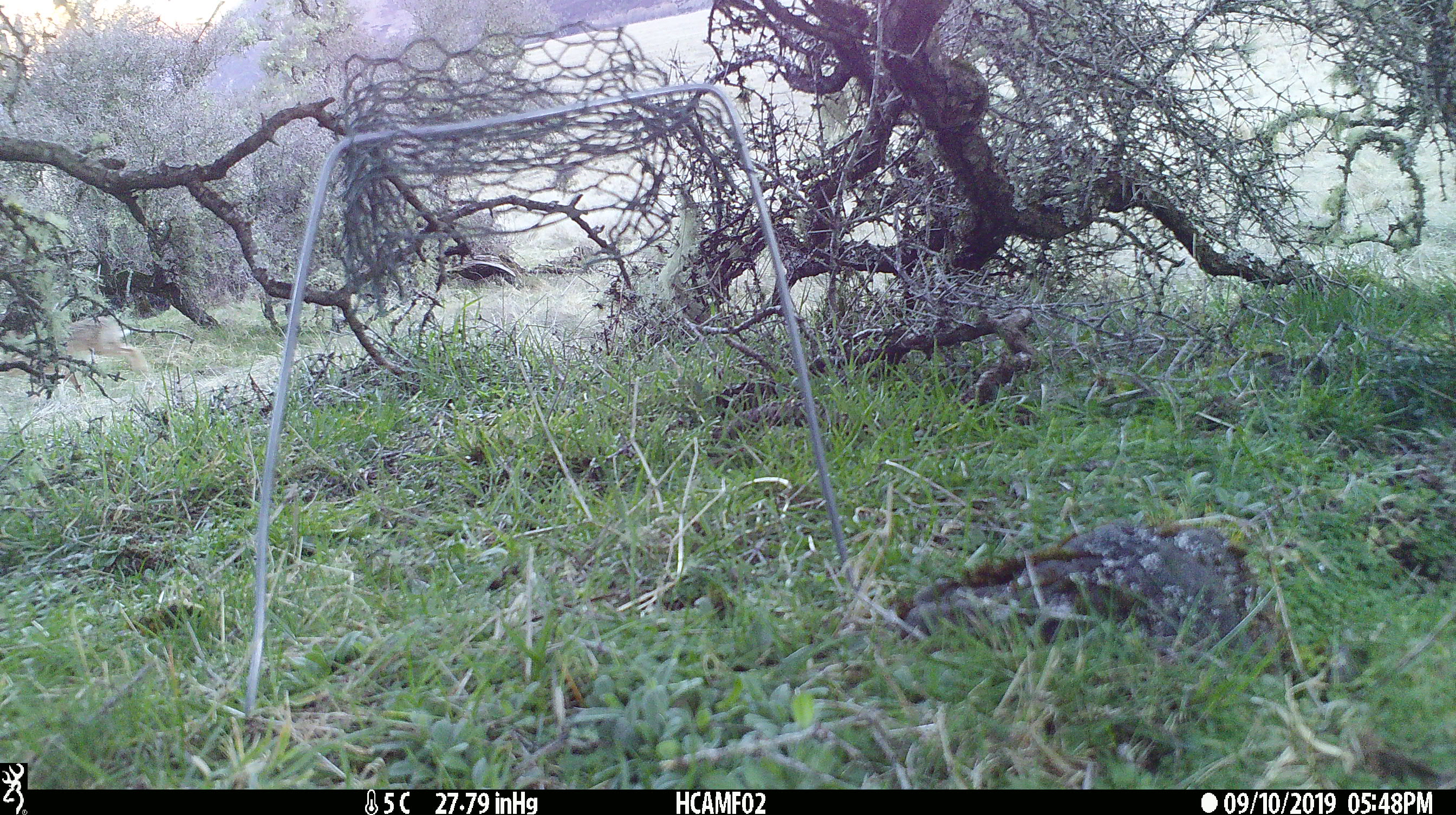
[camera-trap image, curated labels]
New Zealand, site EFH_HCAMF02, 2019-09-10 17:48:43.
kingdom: Animalia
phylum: Chordata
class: Mammalia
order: Lagomorpha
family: Leporidae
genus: Lepus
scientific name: Lepus europaeus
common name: brown hare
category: hare